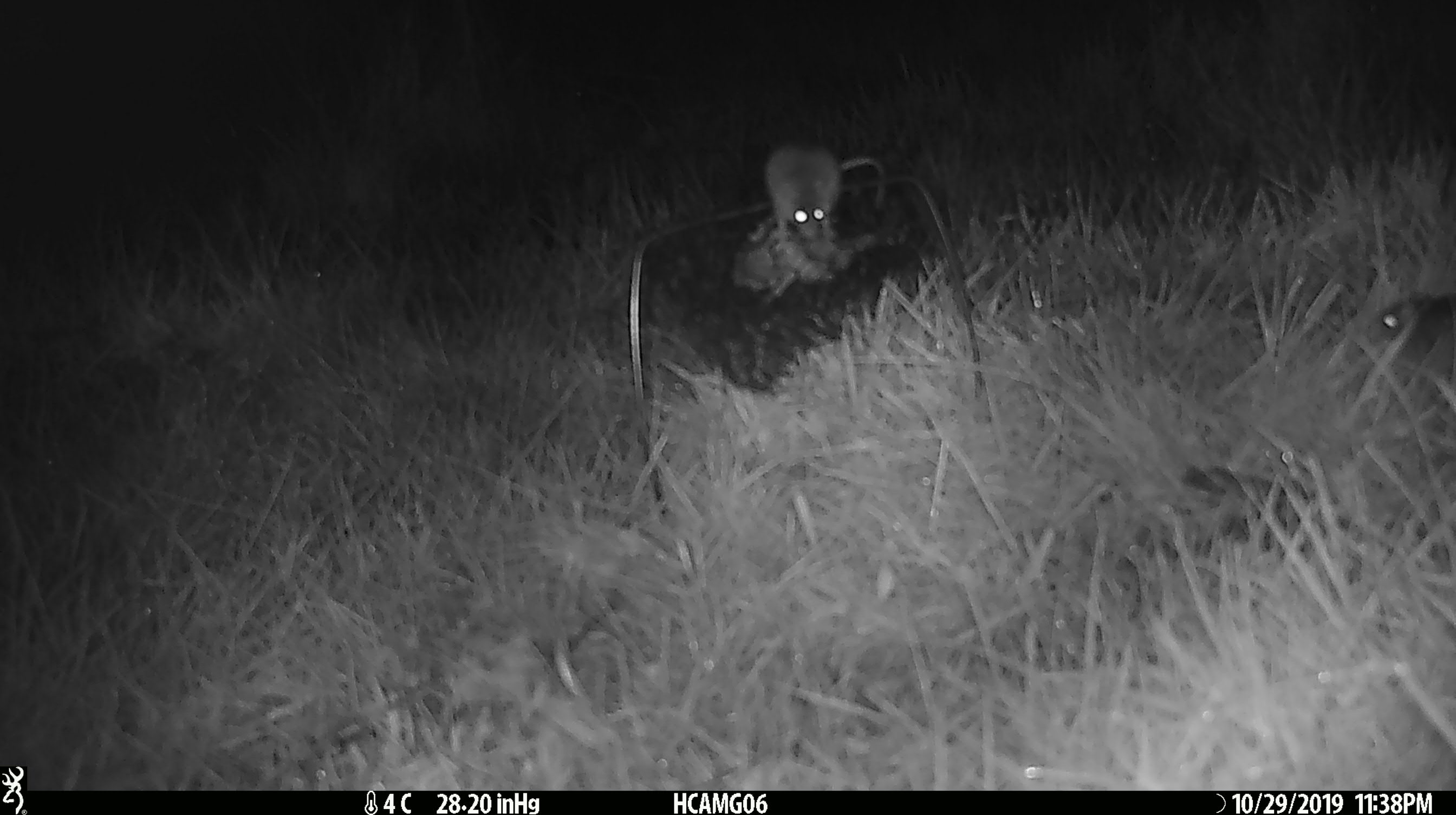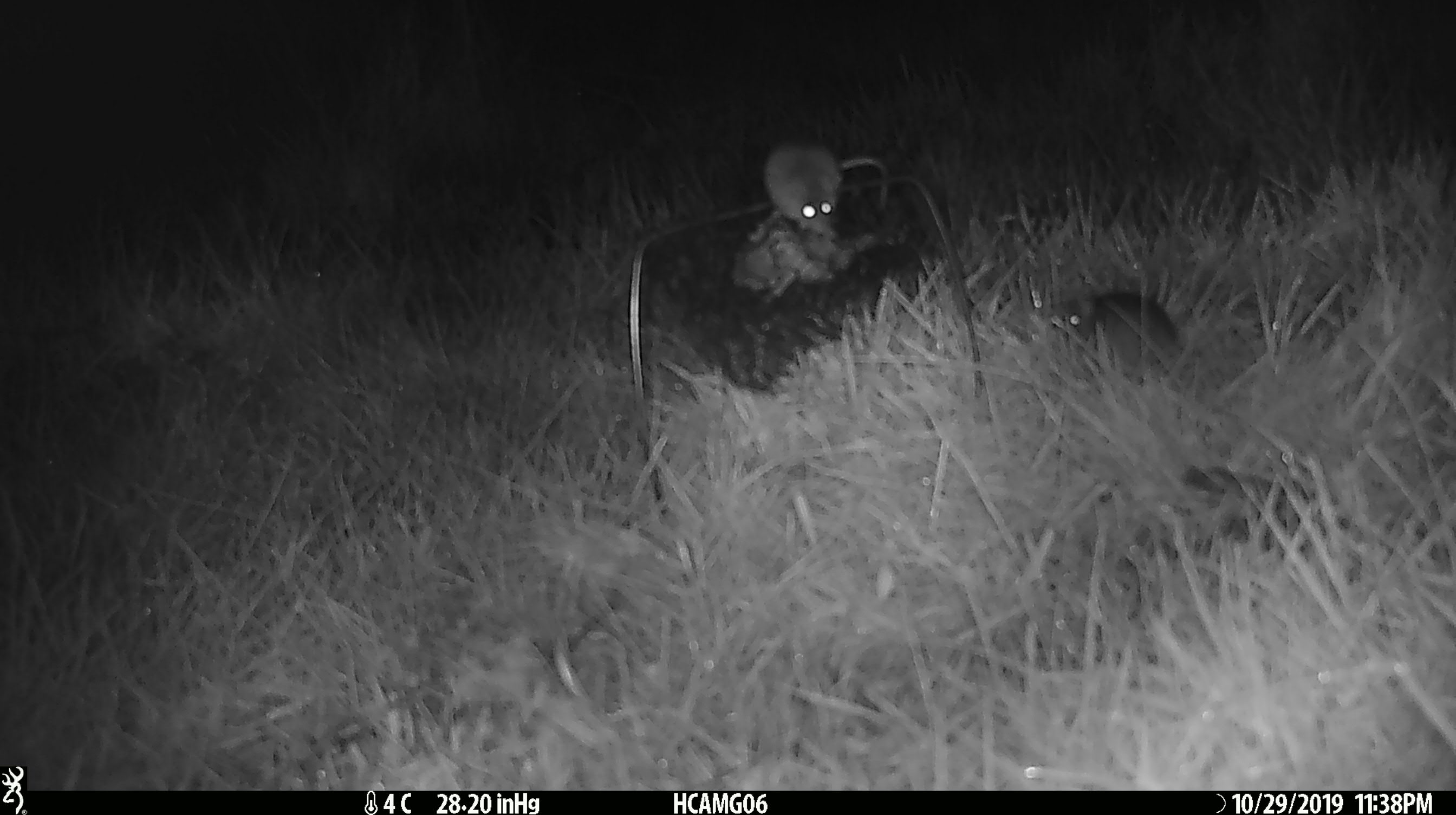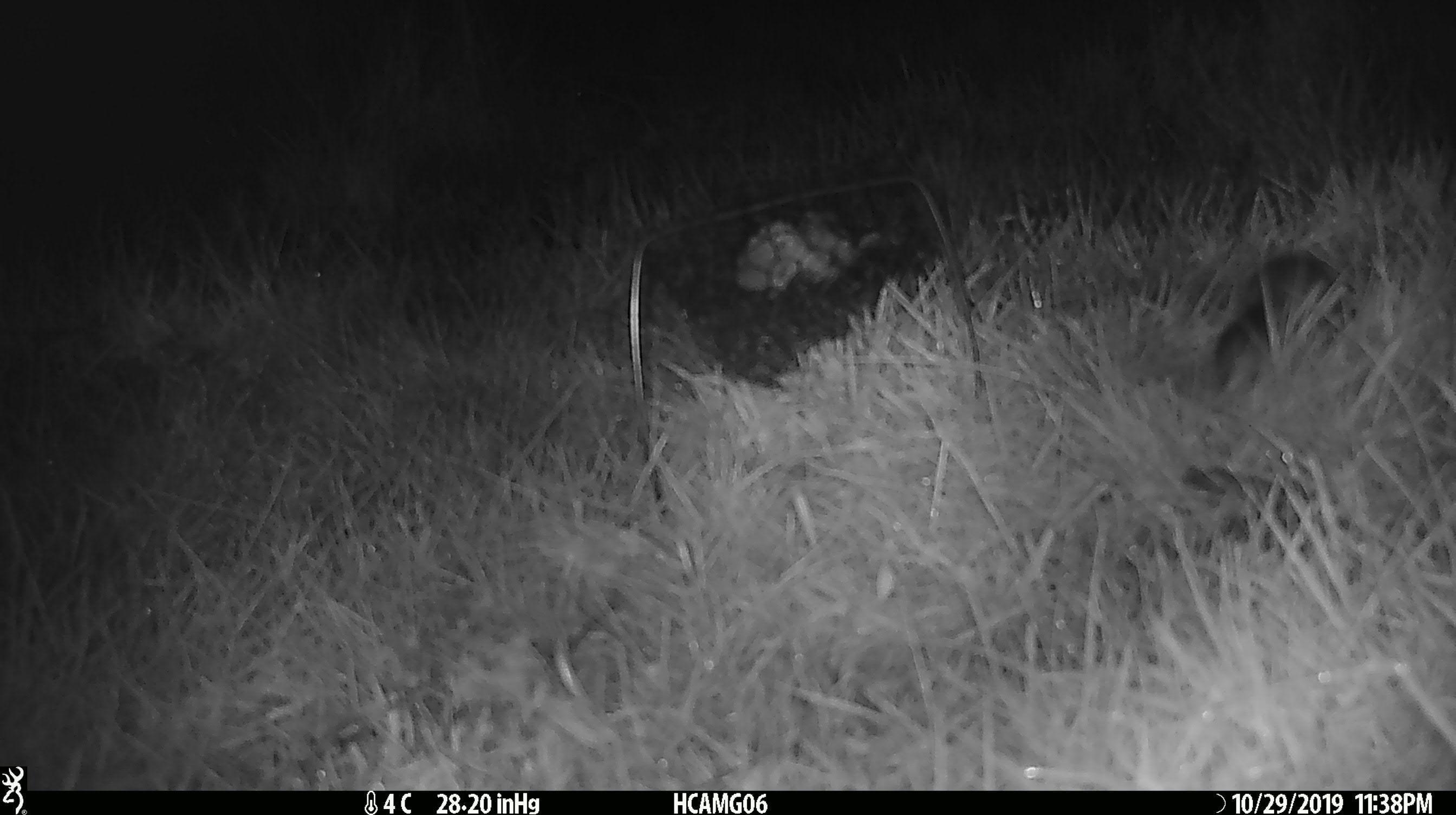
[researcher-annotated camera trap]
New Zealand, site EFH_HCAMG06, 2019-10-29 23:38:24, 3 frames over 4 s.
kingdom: Animalia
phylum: Chordata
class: Mammalia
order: Rodentia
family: Muridae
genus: Mus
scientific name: Mus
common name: mouse